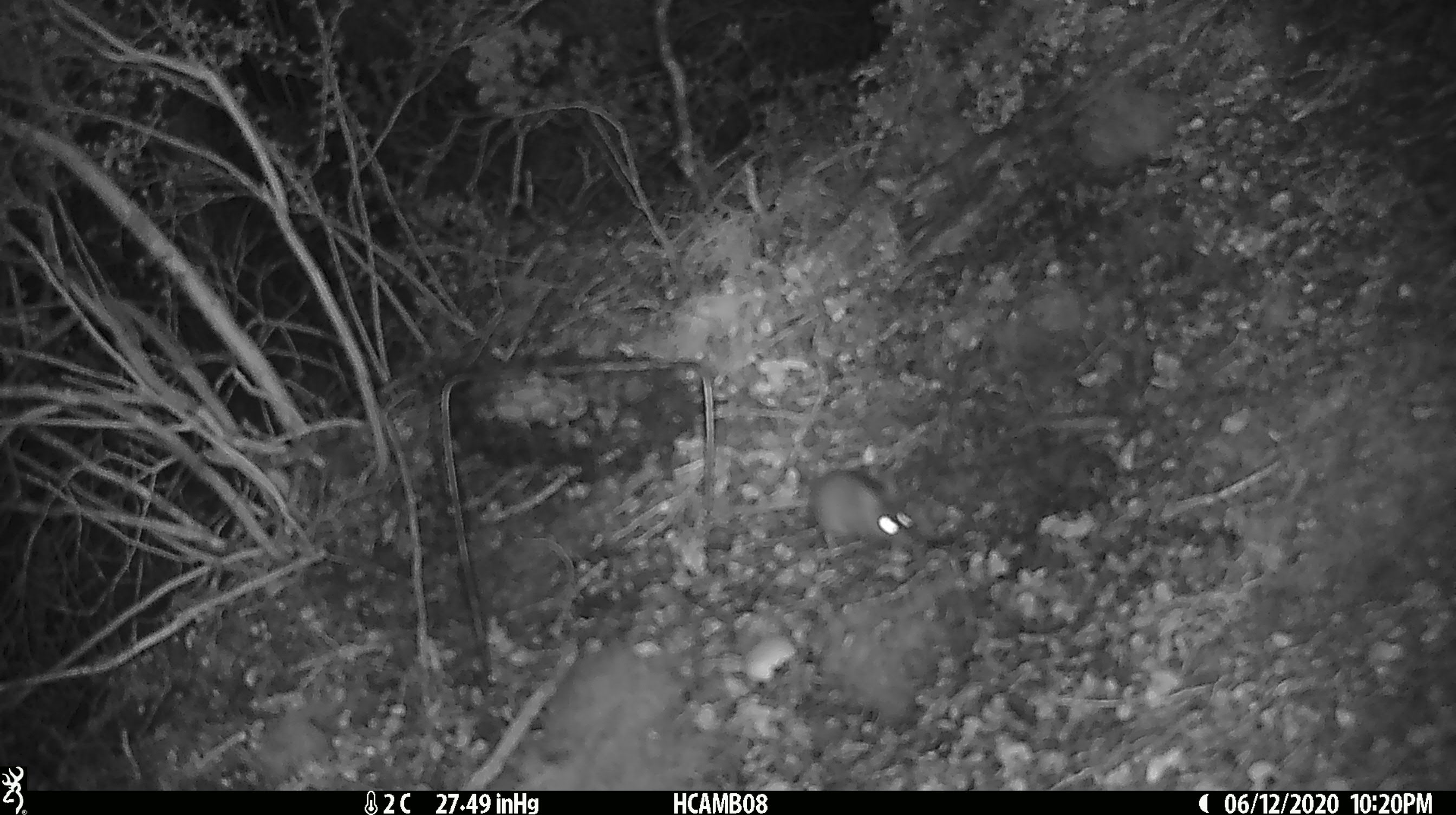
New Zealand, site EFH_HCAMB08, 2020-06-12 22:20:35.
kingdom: Animalia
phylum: Chordata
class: Mammalia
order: Rodentia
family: Muridae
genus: Mus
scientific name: Mus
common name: mouse